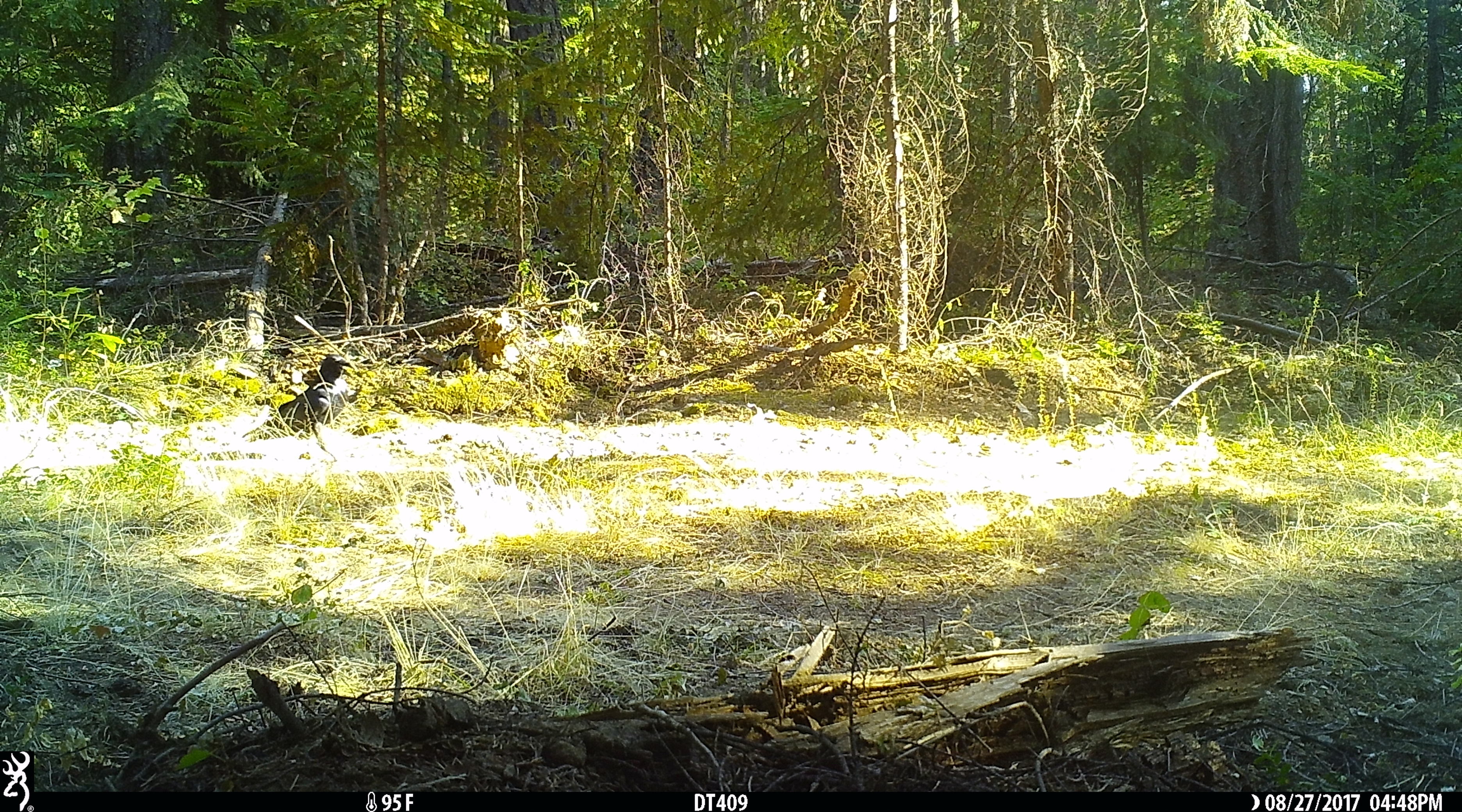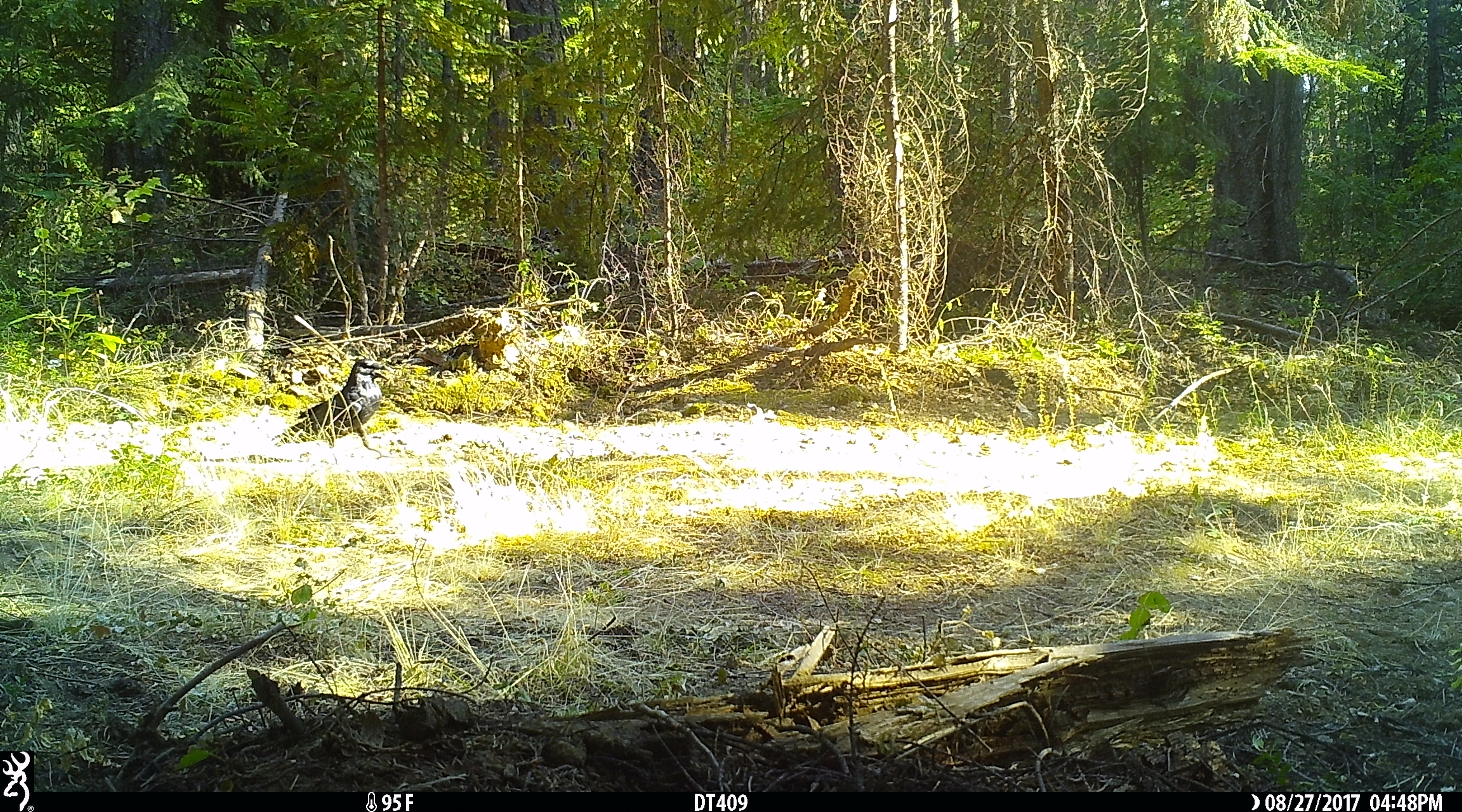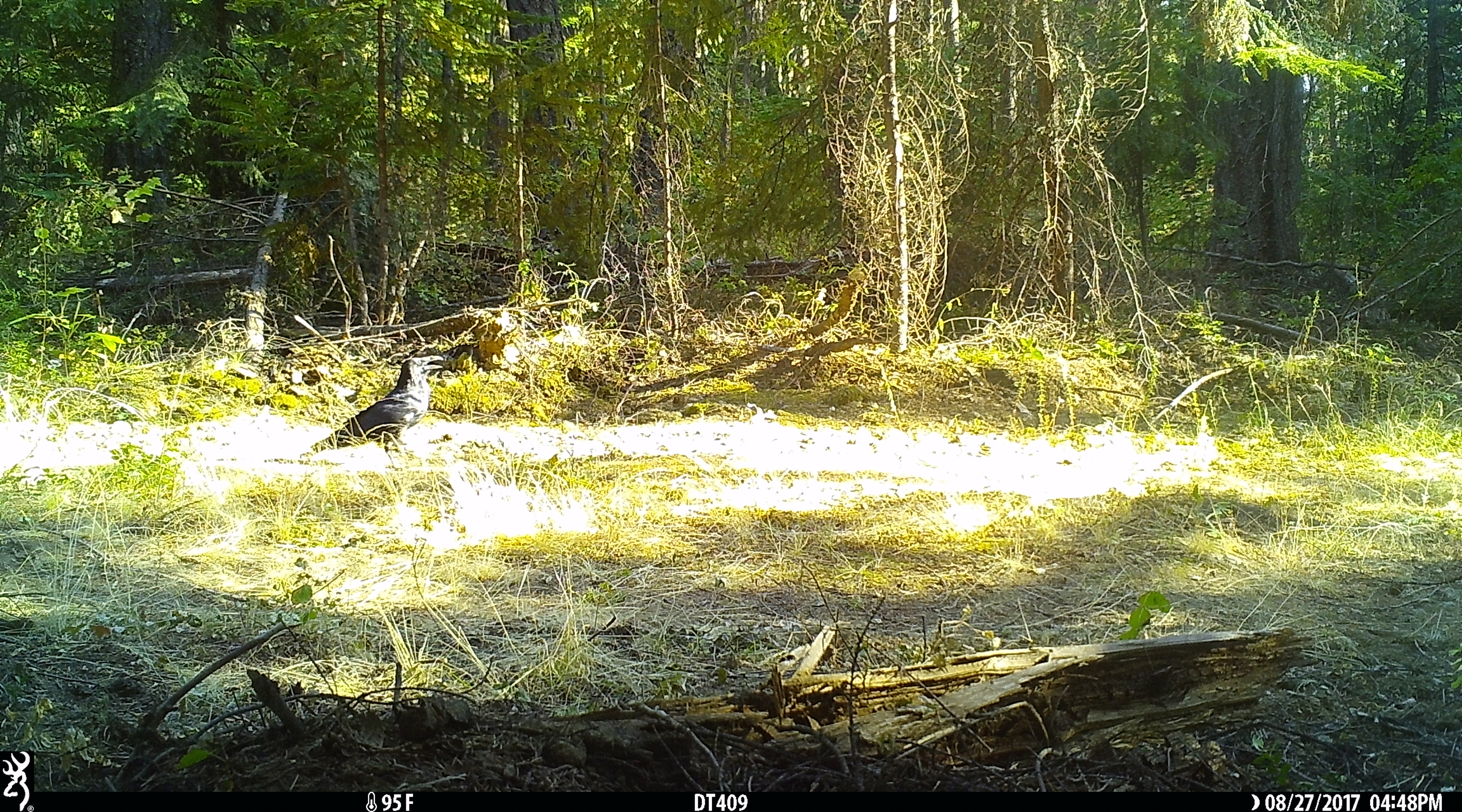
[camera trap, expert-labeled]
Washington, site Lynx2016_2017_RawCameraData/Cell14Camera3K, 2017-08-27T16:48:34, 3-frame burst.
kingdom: Animalia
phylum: Chordata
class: Aves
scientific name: Aves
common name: birds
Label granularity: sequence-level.